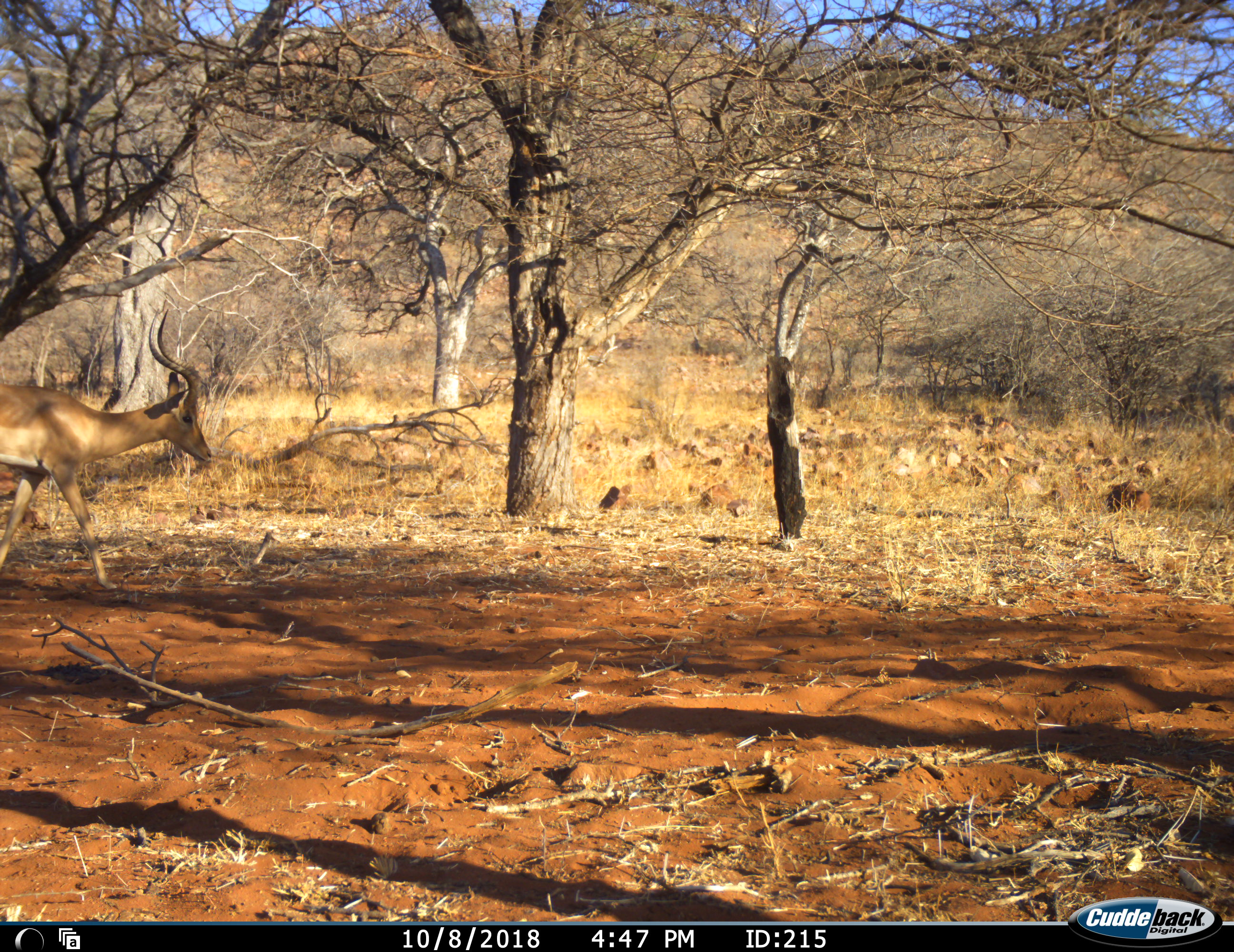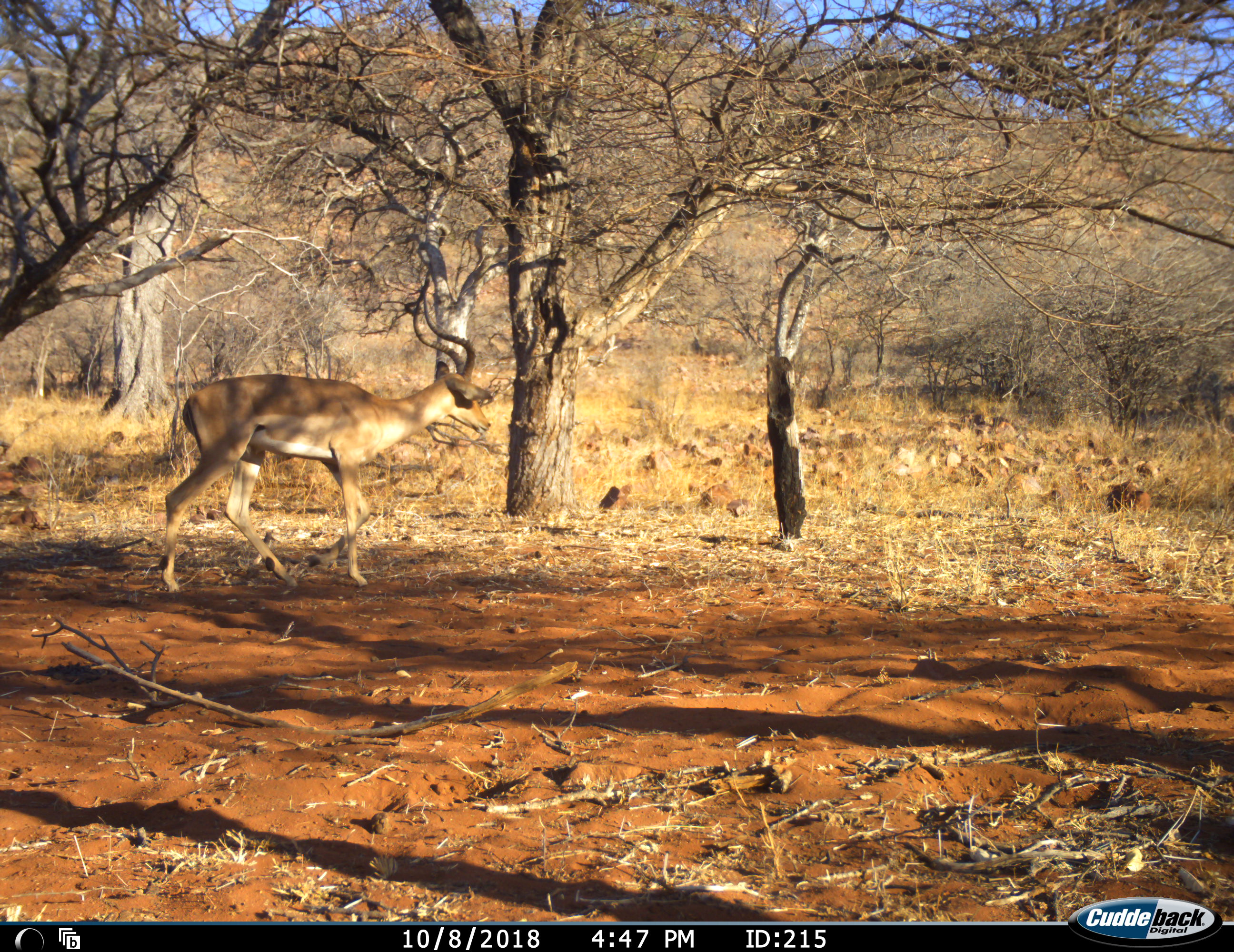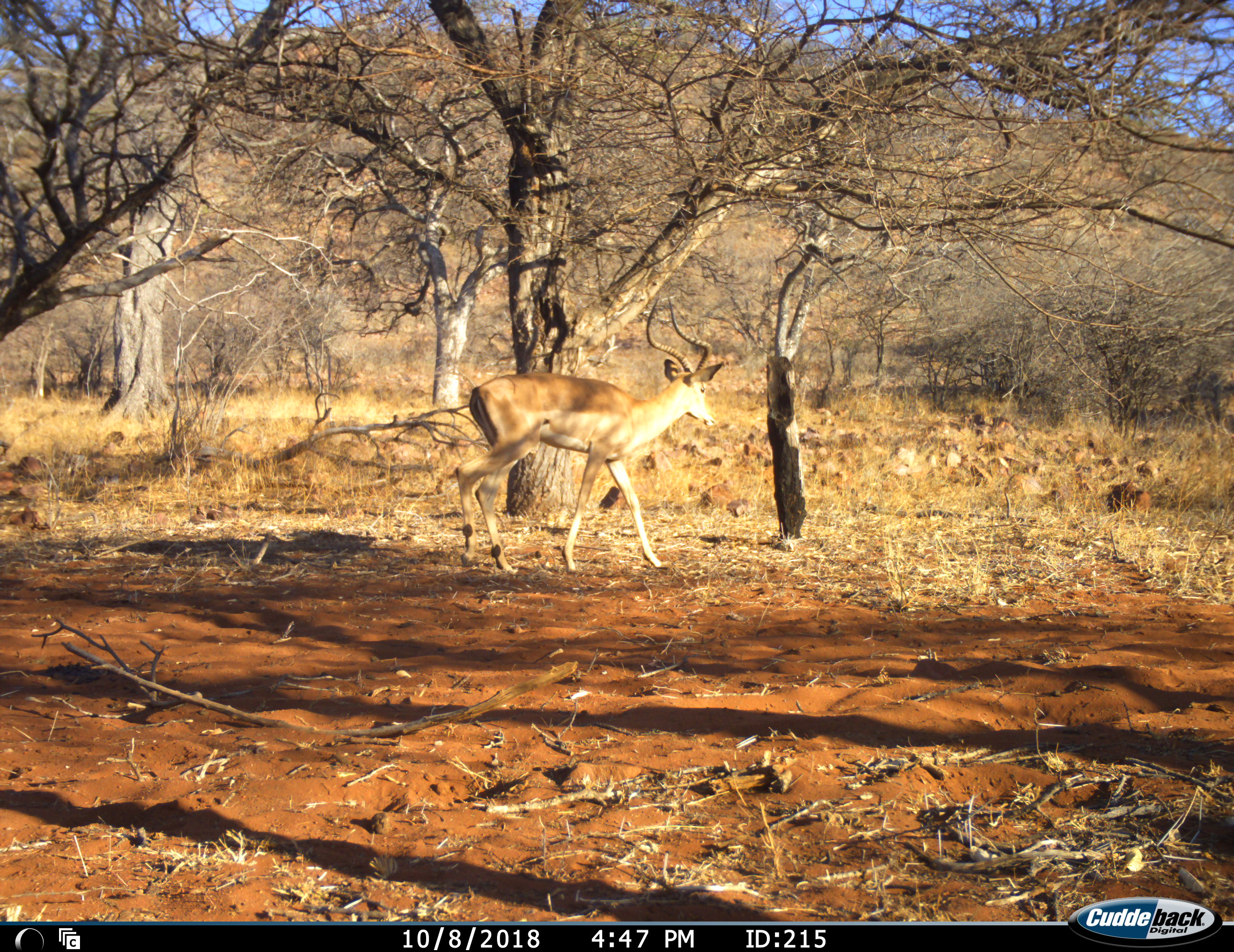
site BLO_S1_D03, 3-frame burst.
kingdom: Animalia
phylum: Chordata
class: Mammalia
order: Artiodactyla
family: Bovidae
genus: Aepyceros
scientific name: Aepyceros melampus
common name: impala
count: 1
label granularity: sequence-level